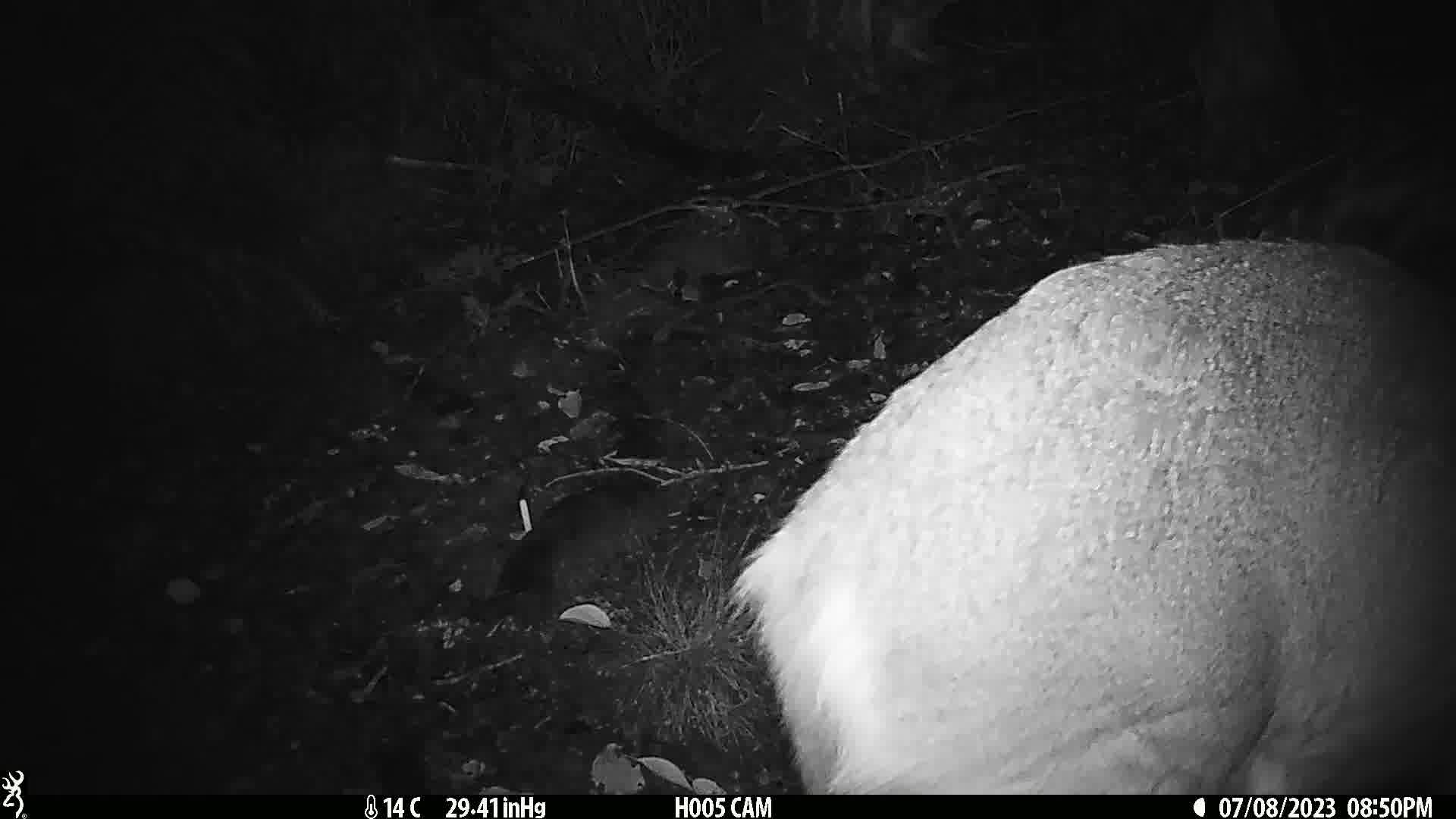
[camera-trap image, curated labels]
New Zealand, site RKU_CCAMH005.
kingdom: Animalia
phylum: Chordata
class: Mammalia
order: Artiodactyla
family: Cervidae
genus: Odocoileus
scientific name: Odocoileus virginianus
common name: white-tailed deer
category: white tailed deer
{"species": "white tailed deer (white-tailed deer) (Odocoileus virginianus)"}